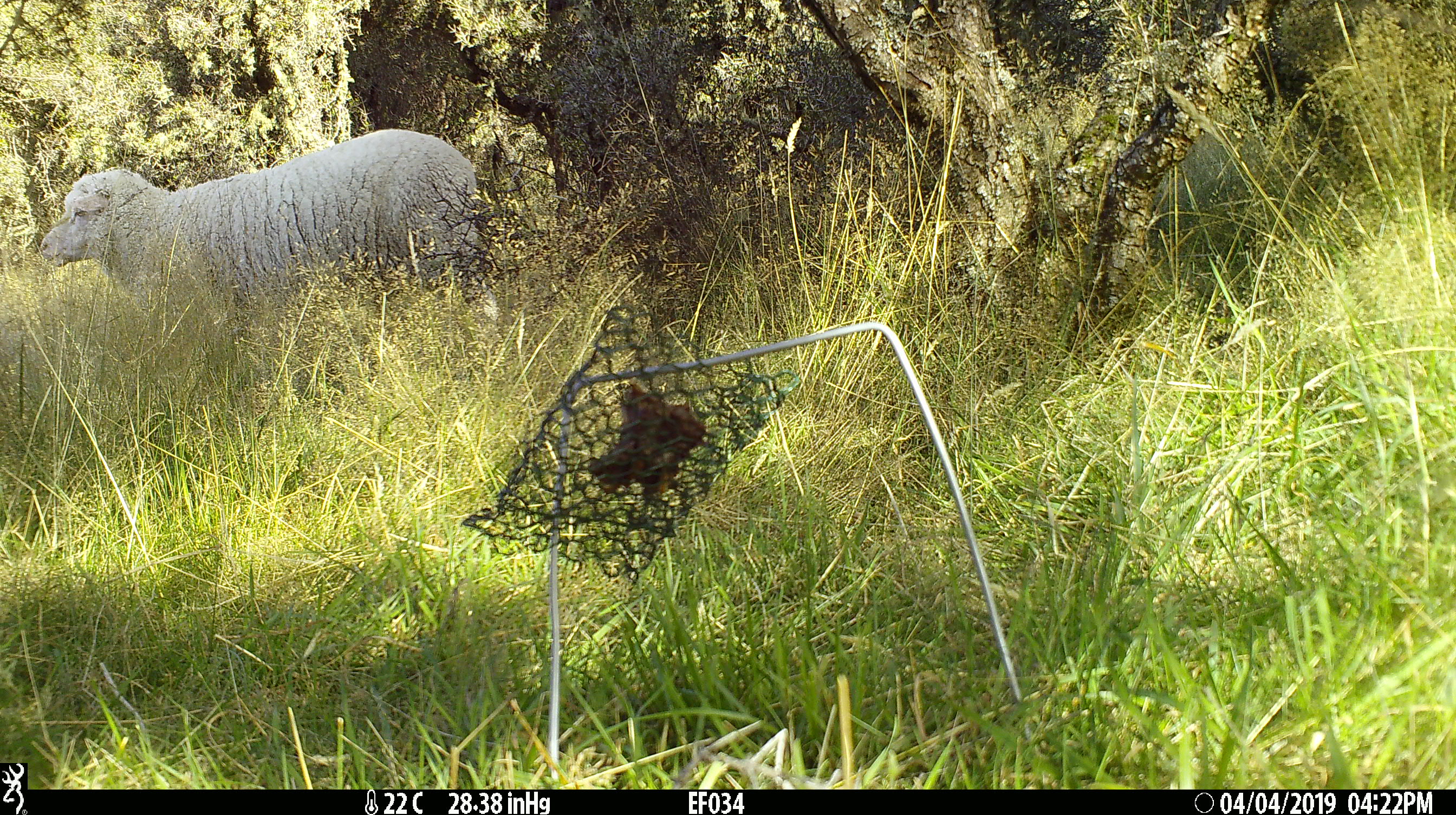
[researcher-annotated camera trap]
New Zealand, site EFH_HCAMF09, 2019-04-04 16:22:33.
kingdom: Animalia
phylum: Chordata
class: Mammalia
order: Artiodactyla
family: Bovidae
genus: Ovis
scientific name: Ovis aries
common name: domestic sheep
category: sheep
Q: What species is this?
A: Sheep (domestic sheep) (Ovis aries).